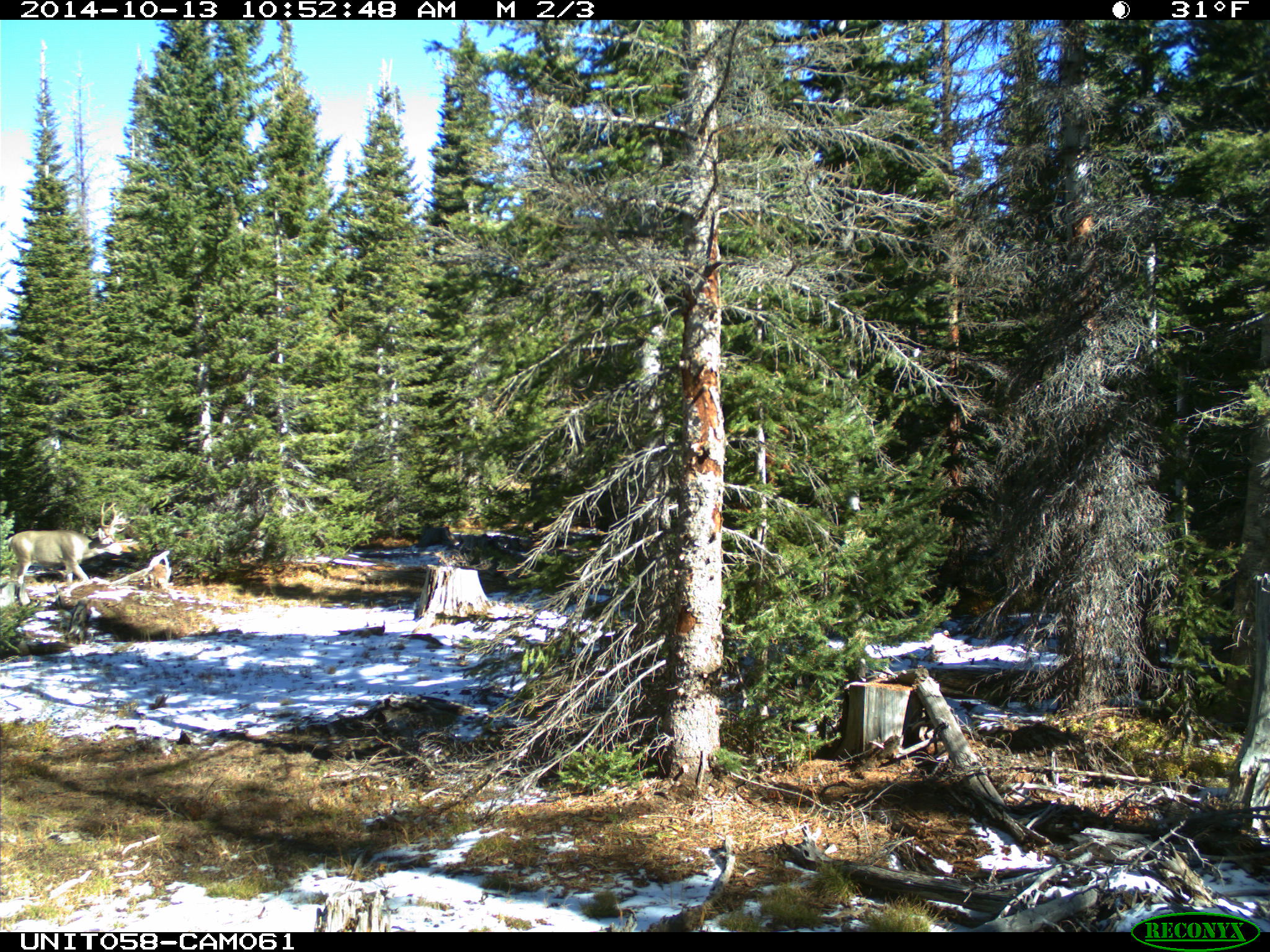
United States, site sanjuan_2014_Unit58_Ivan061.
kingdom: Animalia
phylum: Chordata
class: Mammalia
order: Artiodactyla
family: Cervidae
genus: Odocoileus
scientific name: Odocoileus hemionus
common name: mule deer